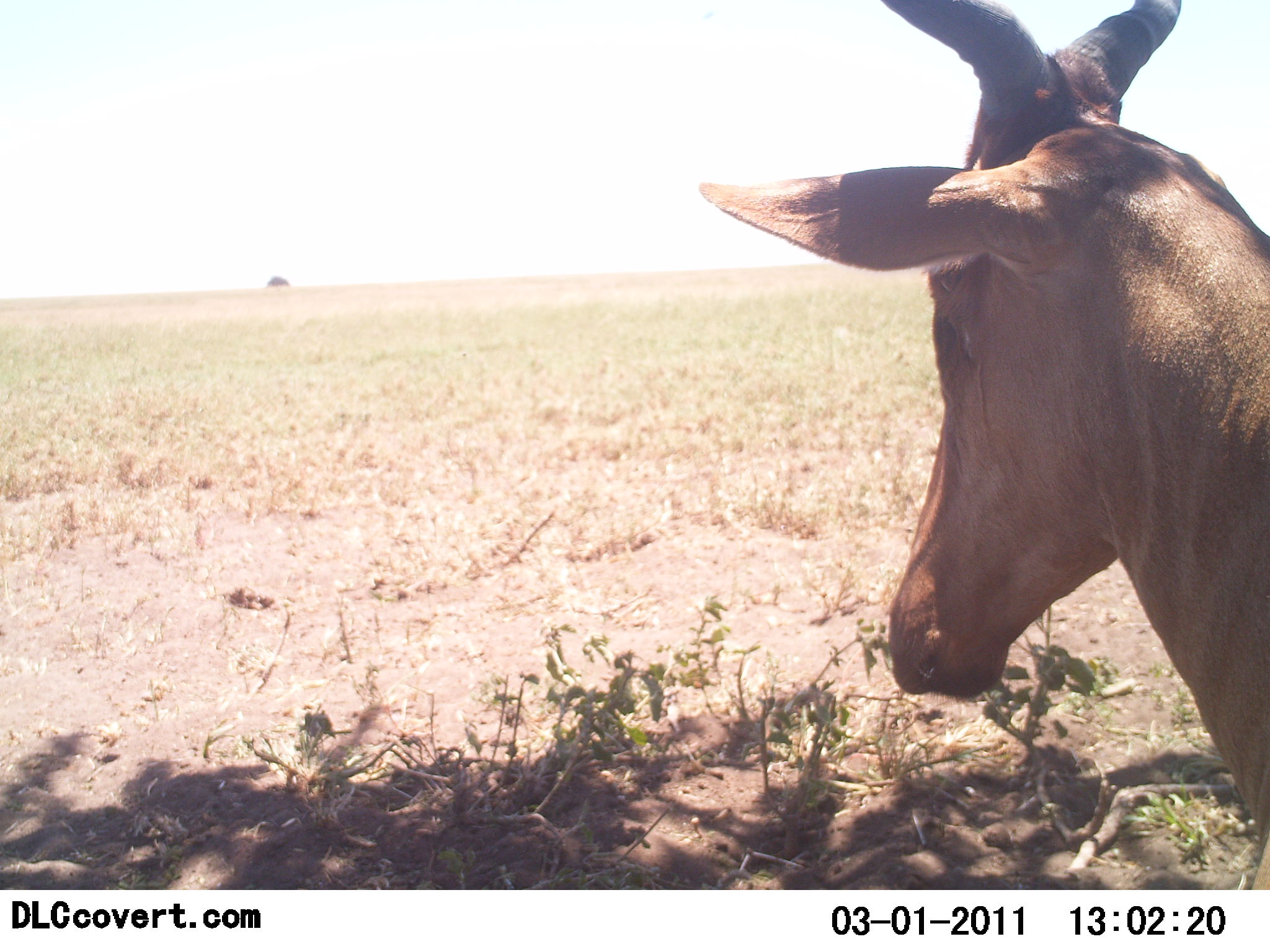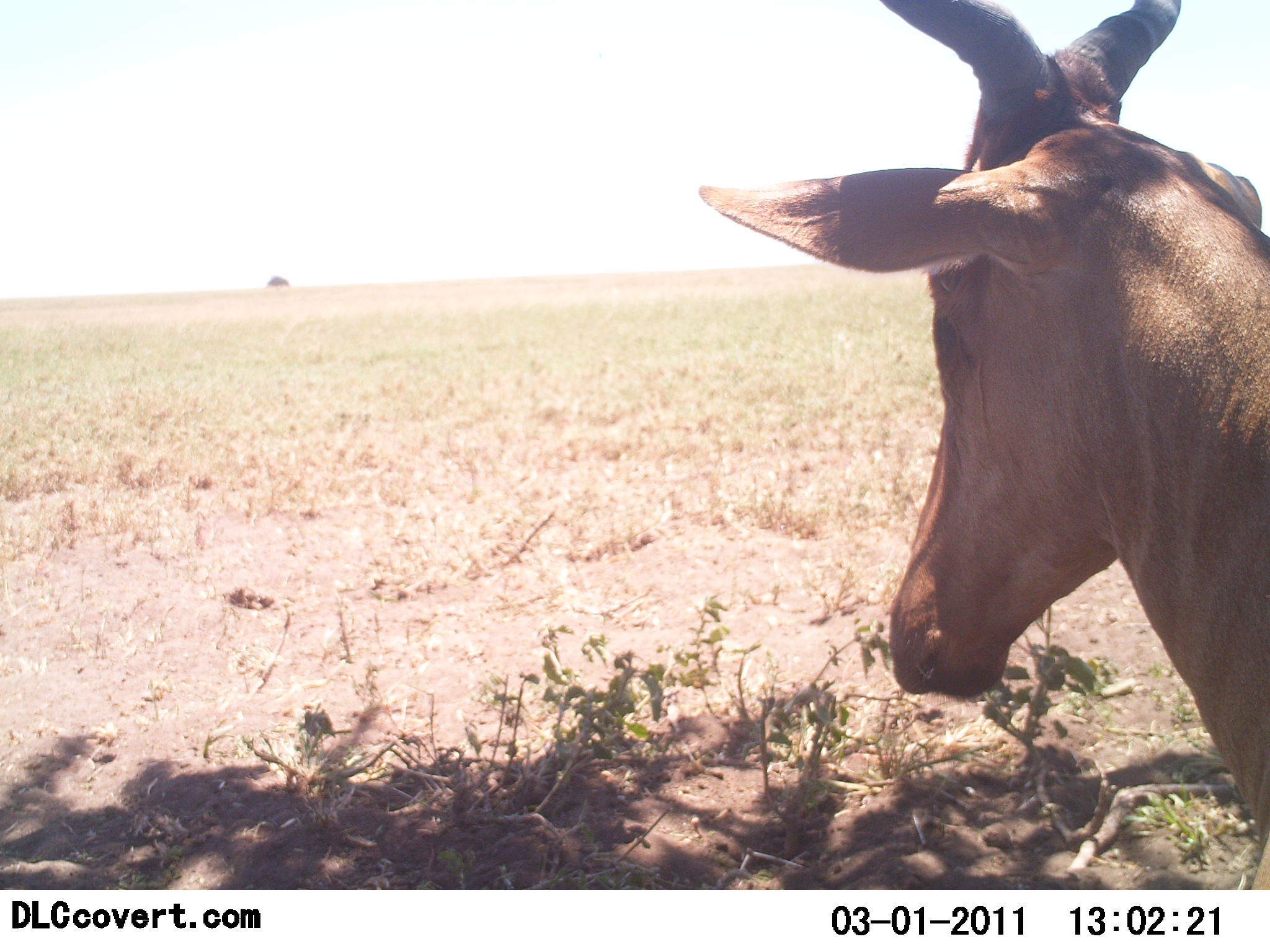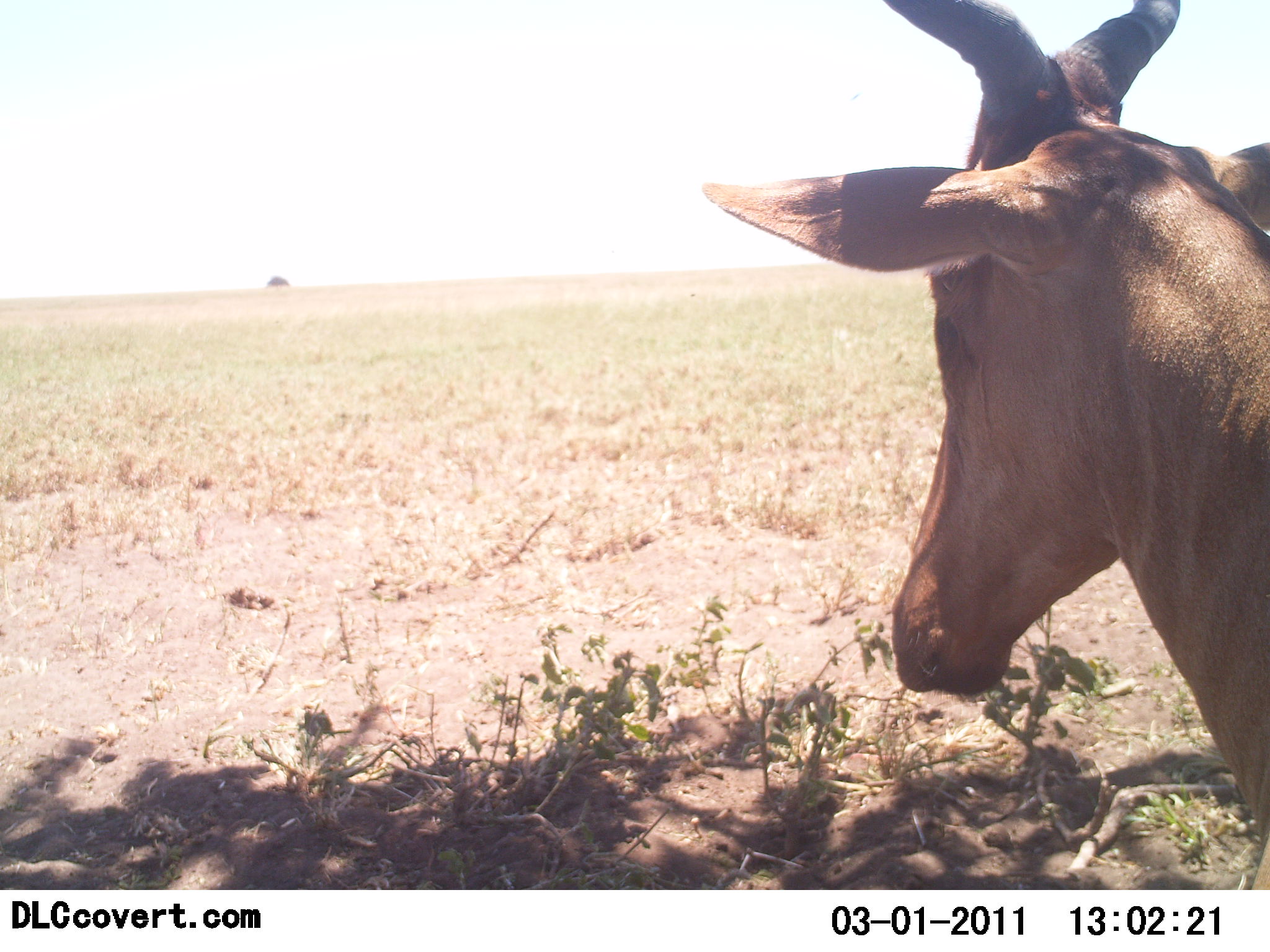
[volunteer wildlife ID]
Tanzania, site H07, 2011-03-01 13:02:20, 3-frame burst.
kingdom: Animalia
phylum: Chordata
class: Mammalia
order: Artiodactyla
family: Bovidae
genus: Alcelaphus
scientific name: Alcelaphus buselaphus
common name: hartebeest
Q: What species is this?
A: Hartebeest (Alcelaphus buselaphus).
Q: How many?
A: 1.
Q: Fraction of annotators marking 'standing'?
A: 92%.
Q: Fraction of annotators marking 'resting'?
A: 8%.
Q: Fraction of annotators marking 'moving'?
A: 0%.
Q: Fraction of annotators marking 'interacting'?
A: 0%.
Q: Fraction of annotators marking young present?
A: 0%.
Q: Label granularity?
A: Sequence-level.